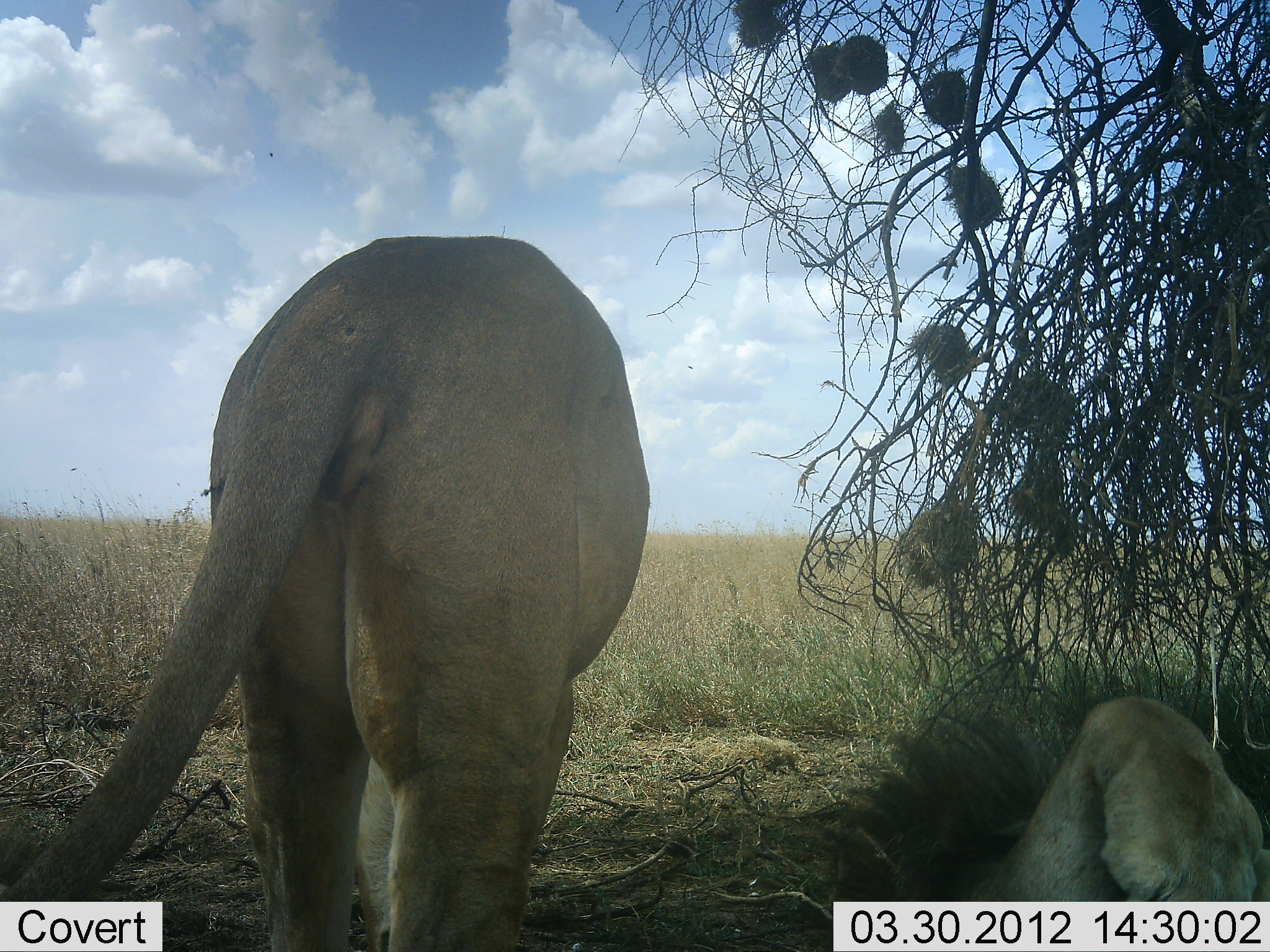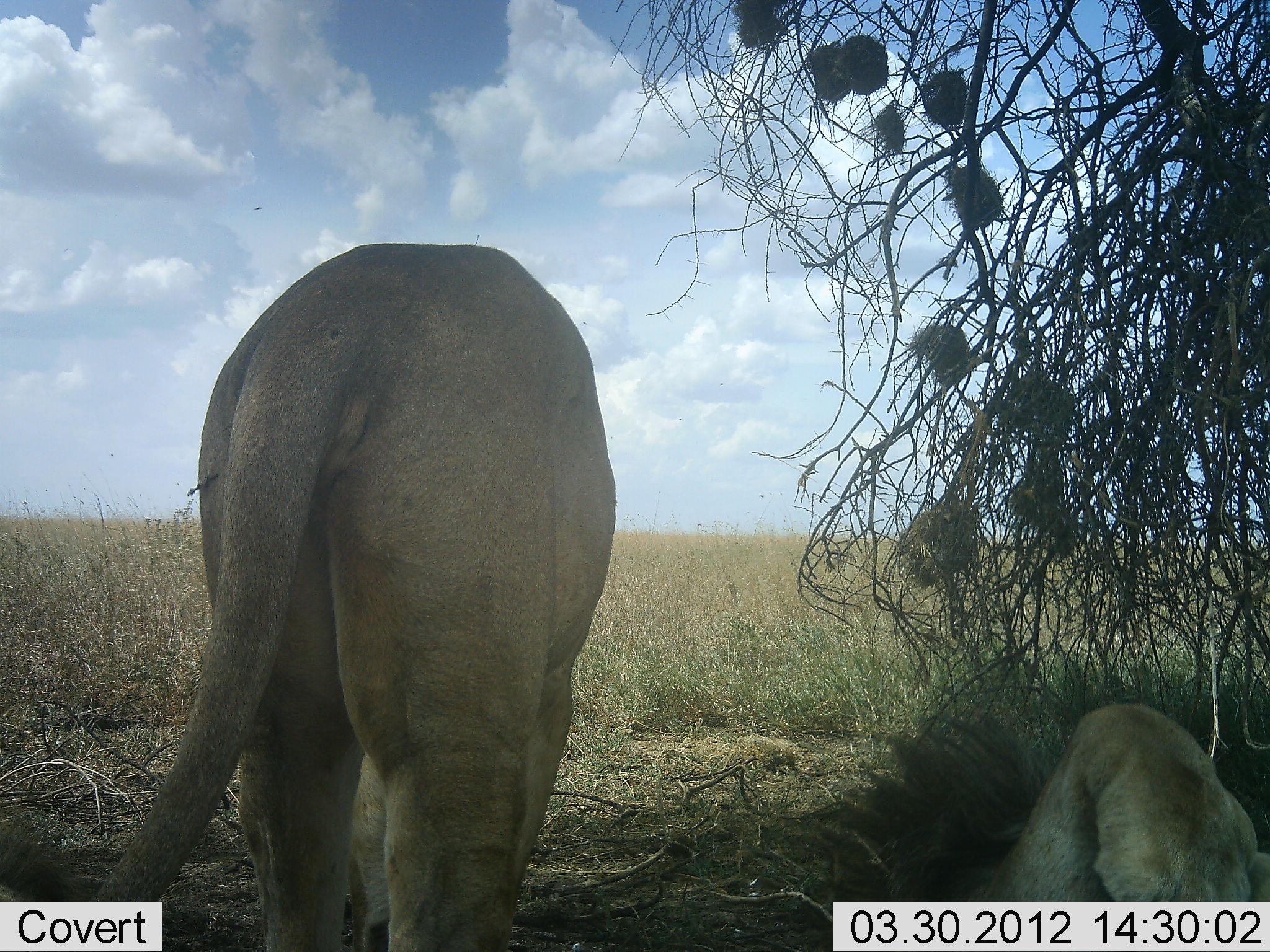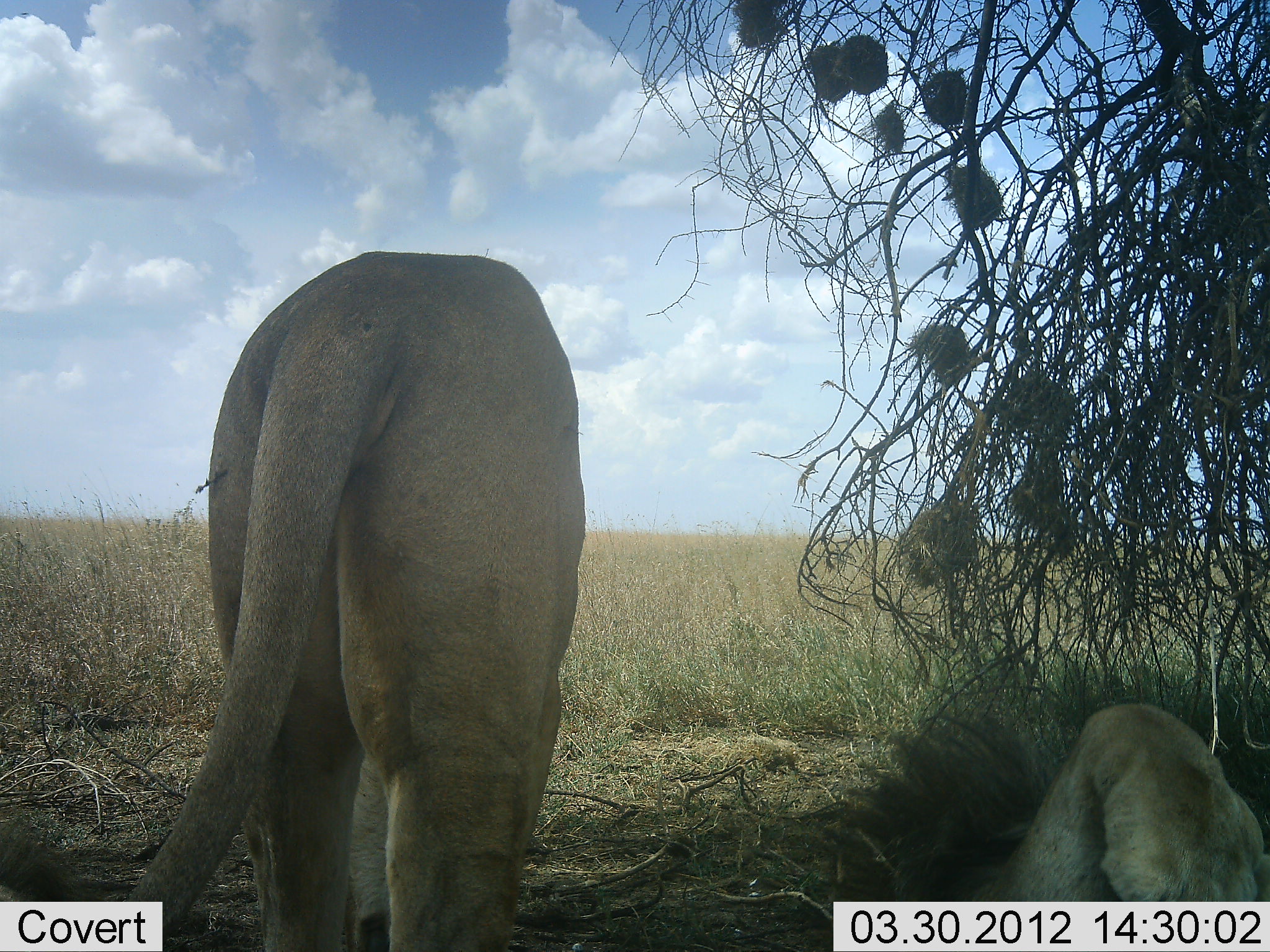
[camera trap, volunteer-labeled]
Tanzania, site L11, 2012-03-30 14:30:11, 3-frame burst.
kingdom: Animalia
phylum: Chordata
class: Mammalia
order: Carnivora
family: Felidae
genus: Panthera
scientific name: Panthera leo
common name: lion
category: lionfemale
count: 1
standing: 81%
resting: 27%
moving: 12%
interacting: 0%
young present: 0%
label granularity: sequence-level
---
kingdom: Animalia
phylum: Chordata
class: Mammalia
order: Carnivora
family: Felidae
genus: Panthera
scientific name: Panthera leo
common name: lion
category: lionmale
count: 1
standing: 11%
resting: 100%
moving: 6%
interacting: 0%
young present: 0%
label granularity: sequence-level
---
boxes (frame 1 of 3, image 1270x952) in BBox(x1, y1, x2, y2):
animal: BBox(0, 229, 656, 952); BBox(2, 237, 651, 952); BBox(806, 678, 1270, 902); BBox(830, 684, 1269, 902)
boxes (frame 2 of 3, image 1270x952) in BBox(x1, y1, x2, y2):
animal: BBox(2, 242, 618, 950); BBox(71, 238, 620, 952); BBox(791, 693, 1269, 952); BBox(882, 641, 1270, 900)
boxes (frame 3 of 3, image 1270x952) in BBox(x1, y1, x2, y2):
animal: BBox(0, 251, 588, 952); BBox(105, 246, 588, 950); BBox(834, 664, 1268, 902); BBox(791, 703, 1270, 903)